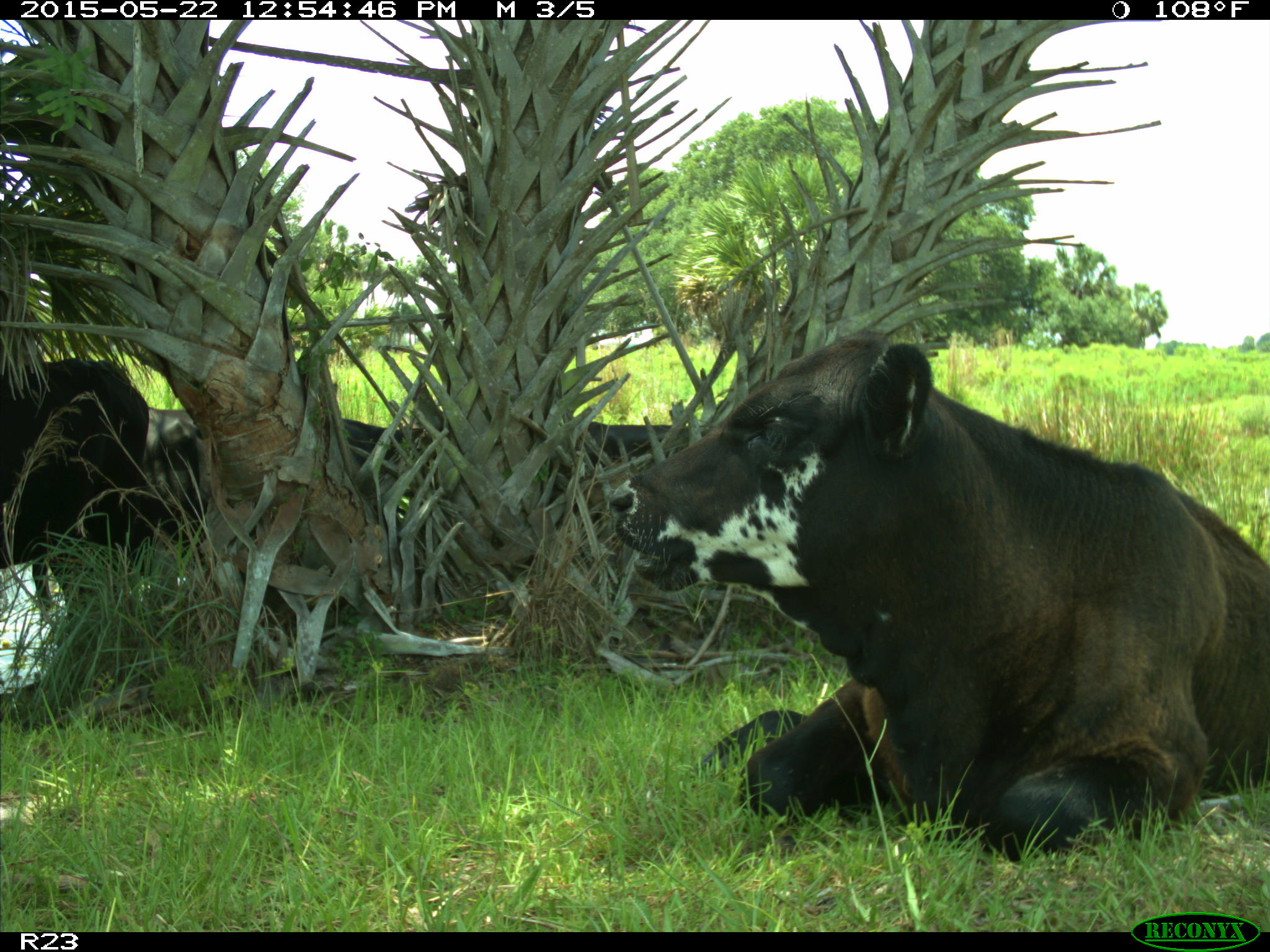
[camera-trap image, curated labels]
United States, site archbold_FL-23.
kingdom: Animalia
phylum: Chordata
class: Mammalia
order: Artiodactyla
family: Bovidae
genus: Bos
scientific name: Bos taurus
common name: domestic cow